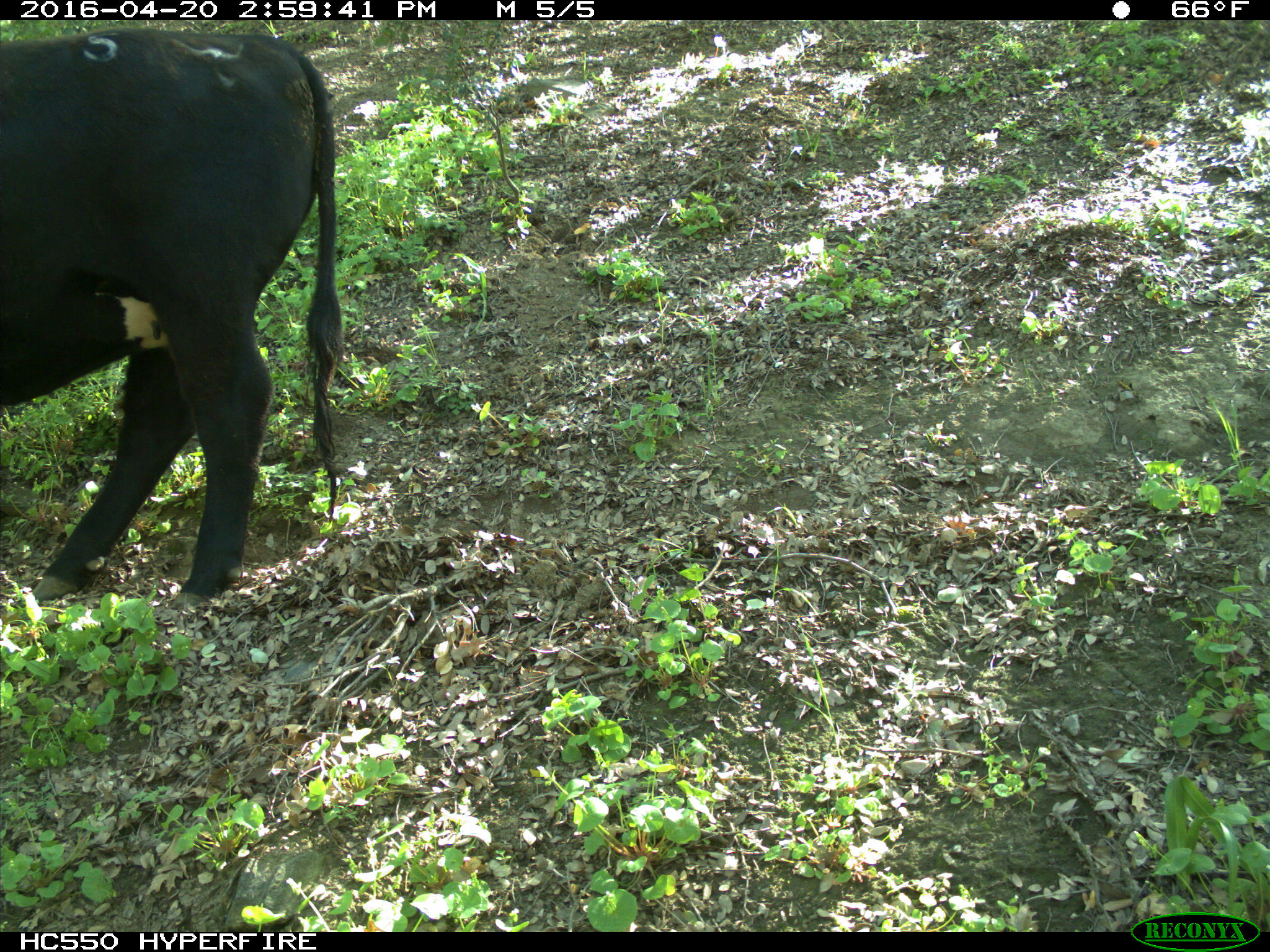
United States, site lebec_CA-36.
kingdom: Animalia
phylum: Chordata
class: Mammalia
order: Artiodactyla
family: Bovidae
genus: Bos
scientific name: Bos taurus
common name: domestic cow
Bos taurus (domestic cow).